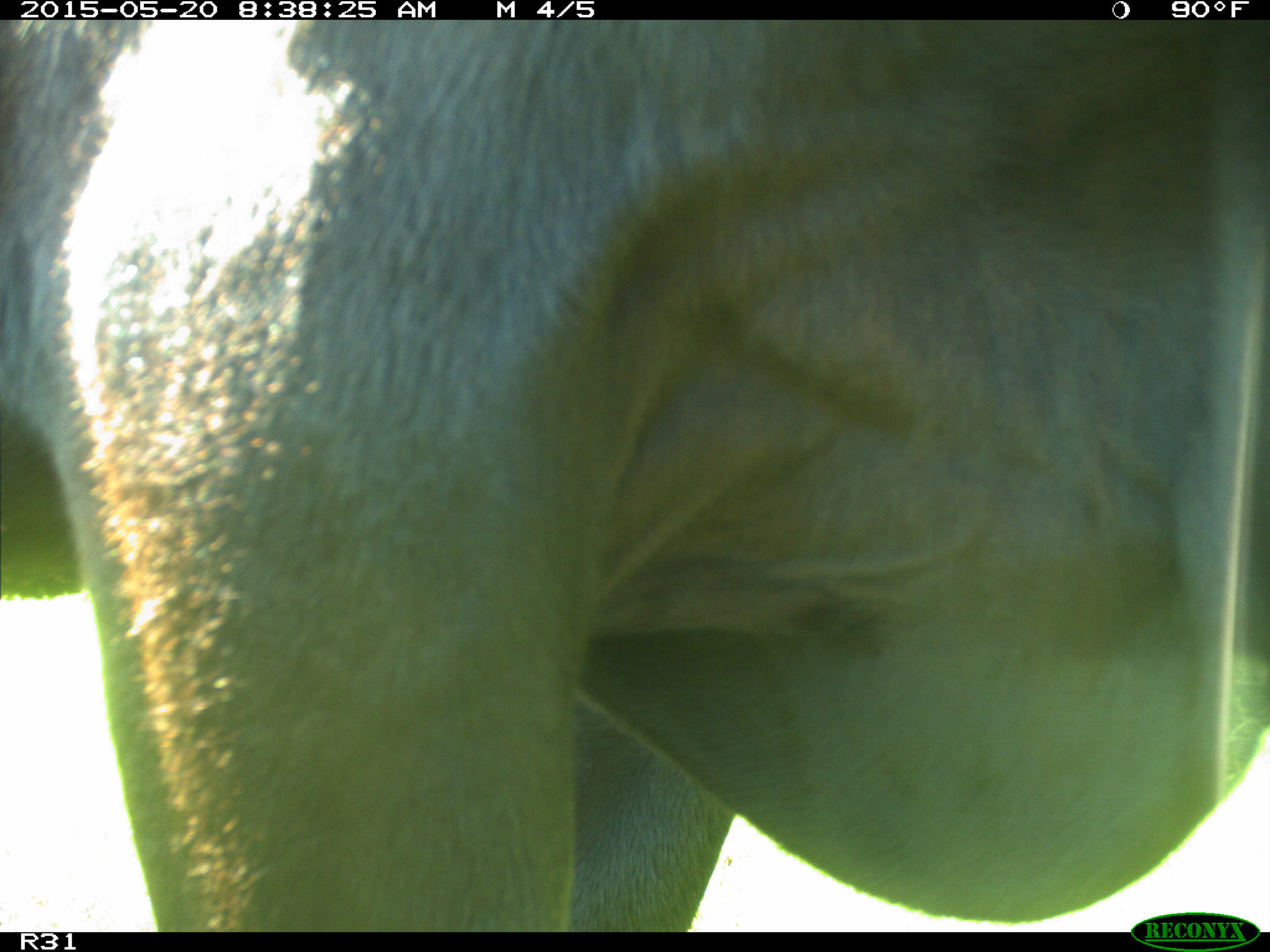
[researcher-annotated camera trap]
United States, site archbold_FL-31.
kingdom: Animalia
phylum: Chordata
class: Mammalia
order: Artiodactyla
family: Bovidae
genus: Bos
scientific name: Bos taurus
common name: domestic cow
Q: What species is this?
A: Bos taurus (domestic cow).